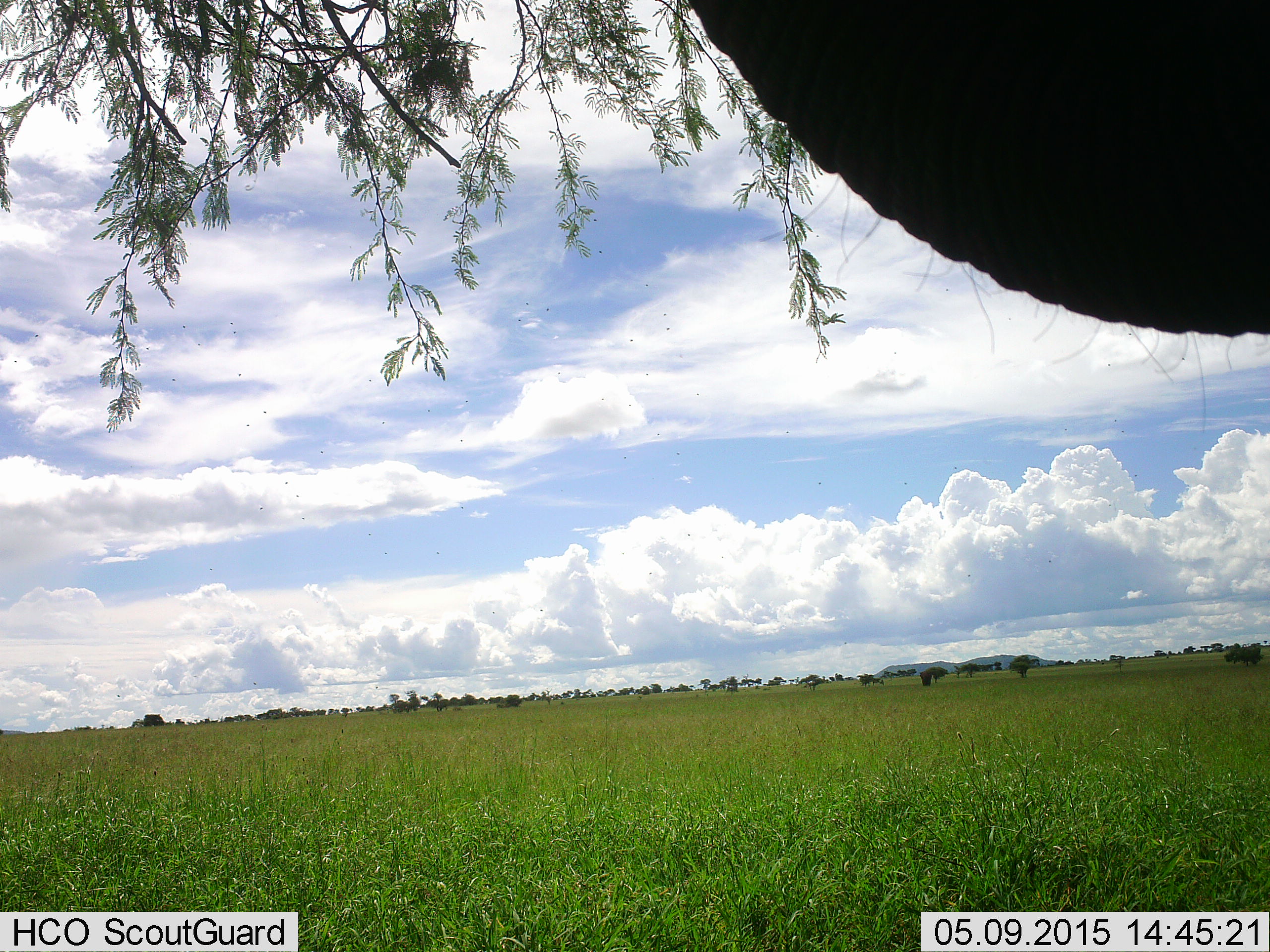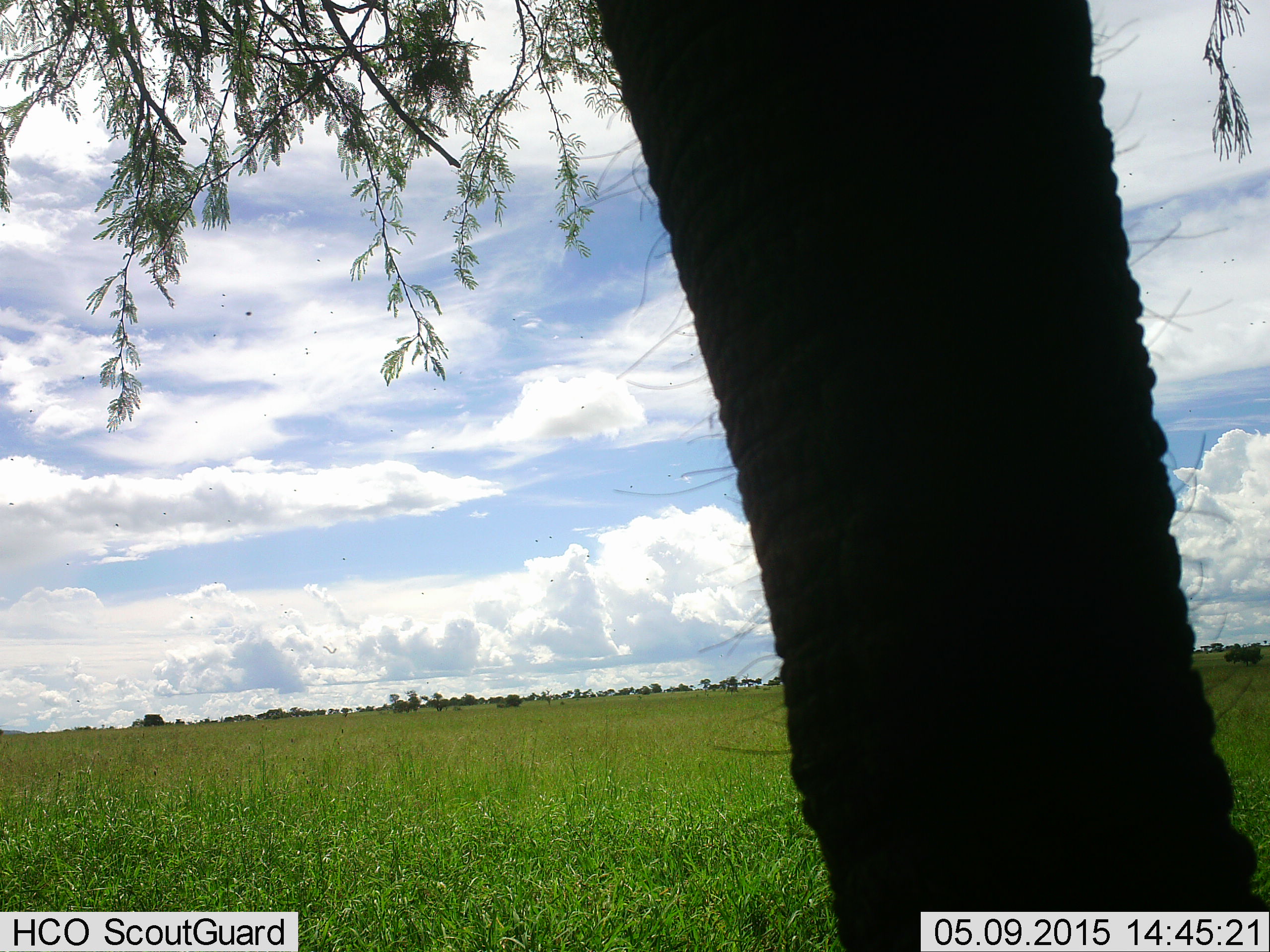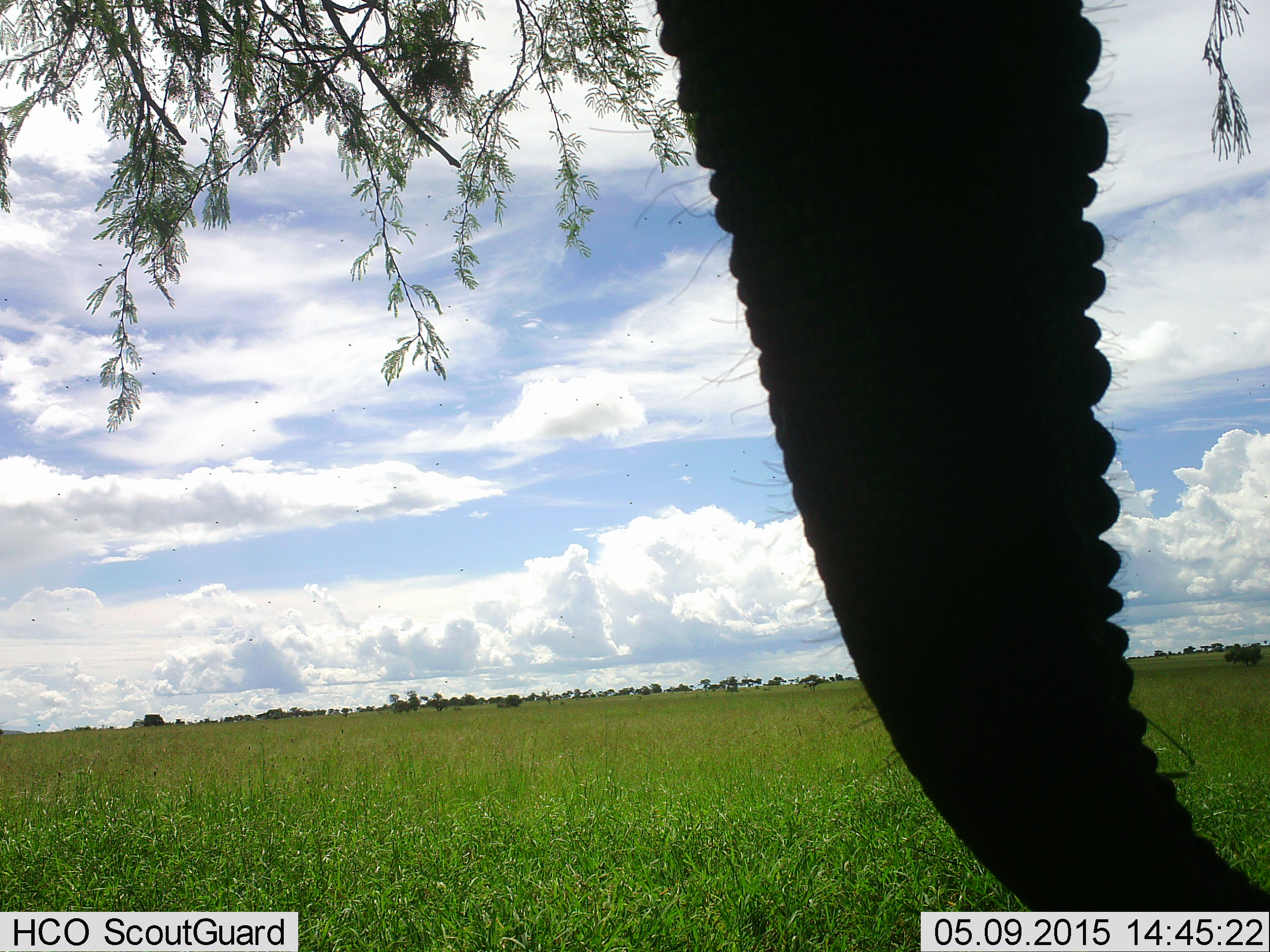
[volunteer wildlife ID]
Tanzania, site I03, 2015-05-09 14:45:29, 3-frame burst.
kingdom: Animalia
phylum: Chordata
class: Mammalia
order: Proboscidea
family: Elephantidae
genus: Loxodonta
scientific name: Loxodonta africana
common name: african bush elephant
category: elephant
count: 1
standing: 40%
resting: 0%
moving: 10%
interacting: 10%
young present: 0%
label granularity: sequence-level